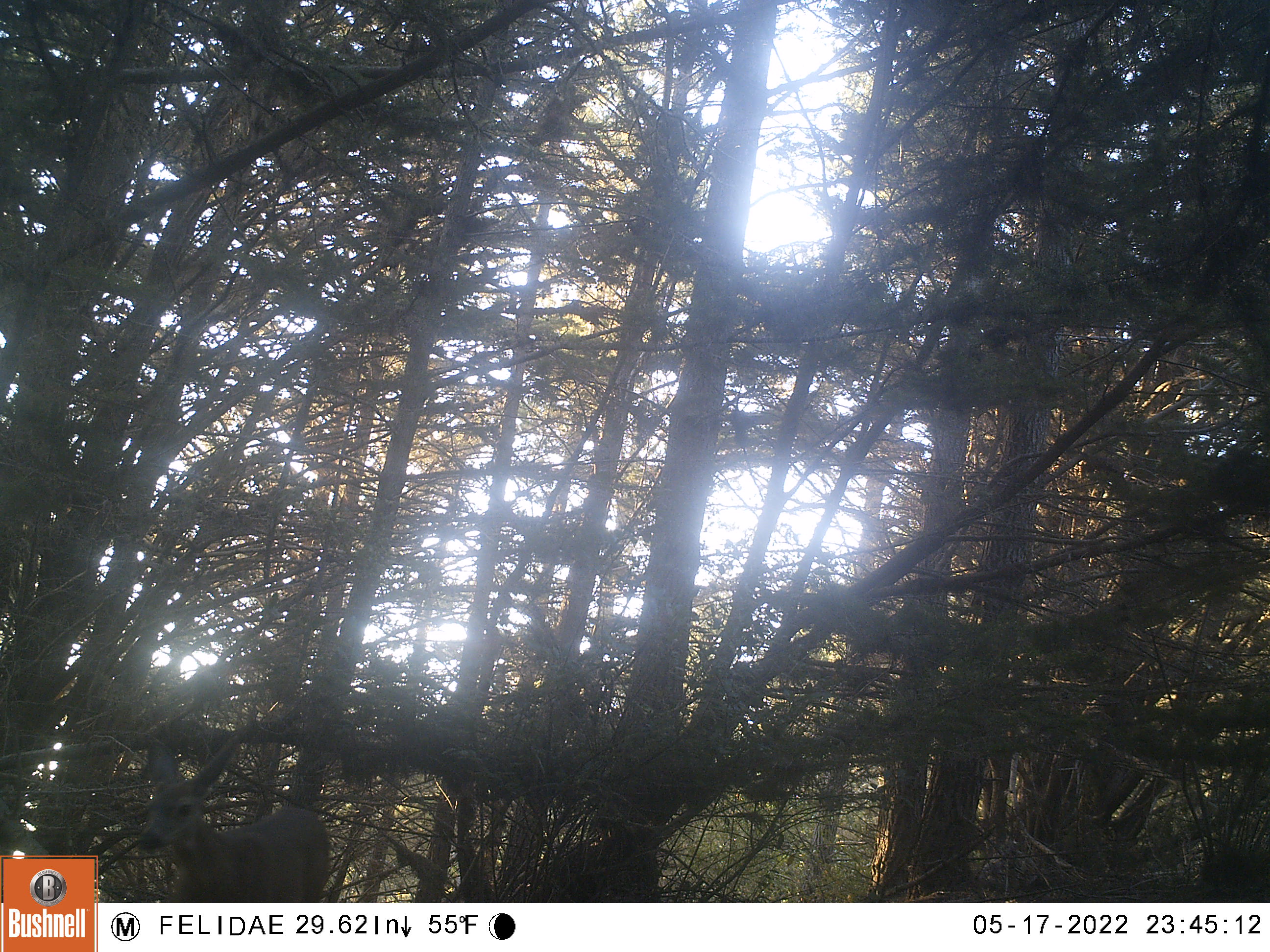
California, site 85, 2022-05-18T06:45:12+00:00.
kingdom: Animalia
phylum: Chordata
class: Mammalia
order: Artiodactyla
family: Cervidae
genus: Odocoileus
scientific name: Odocoileus hemionus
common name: mule deer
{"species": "mule deer (Odocoileus hemionus)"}